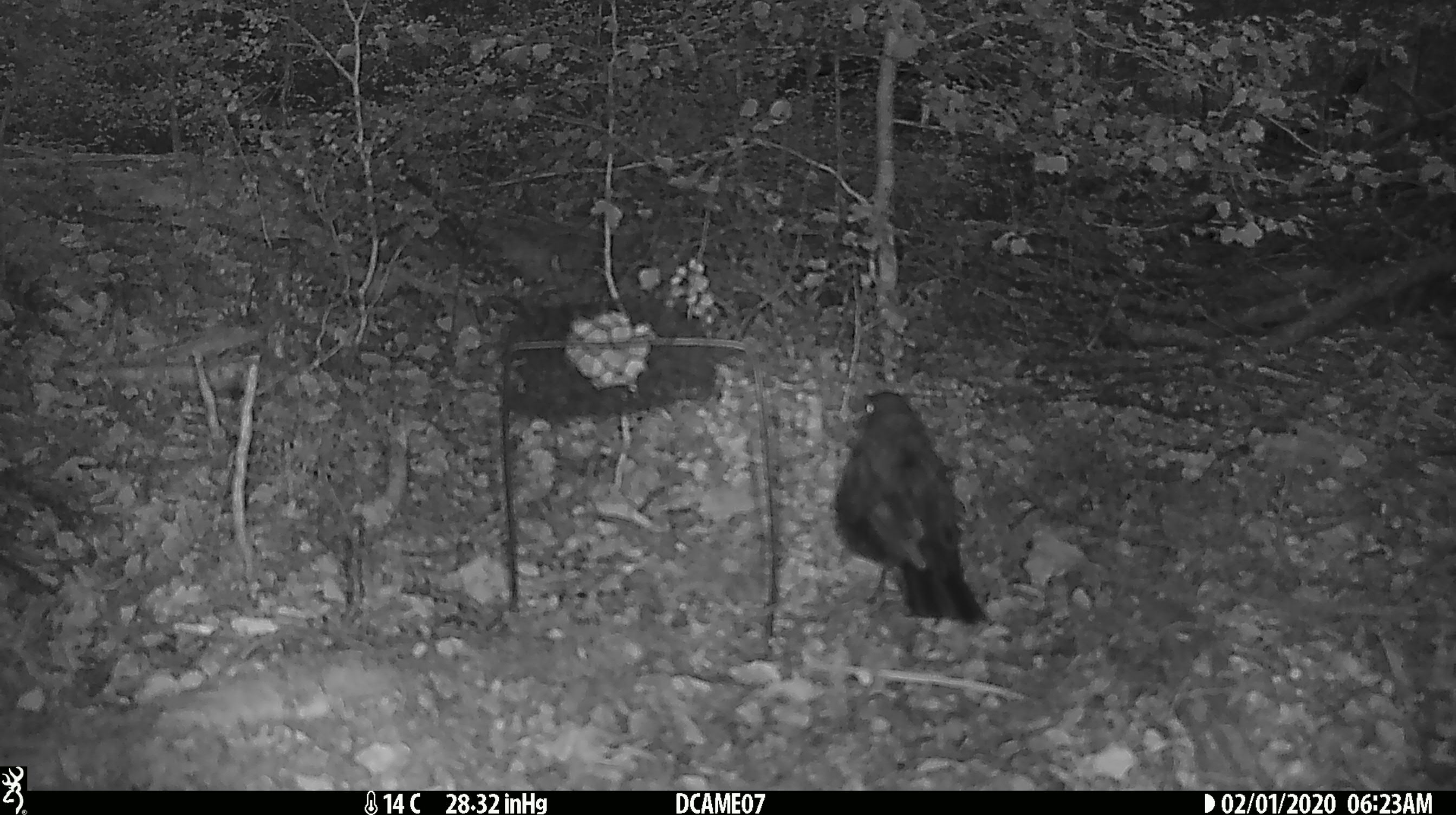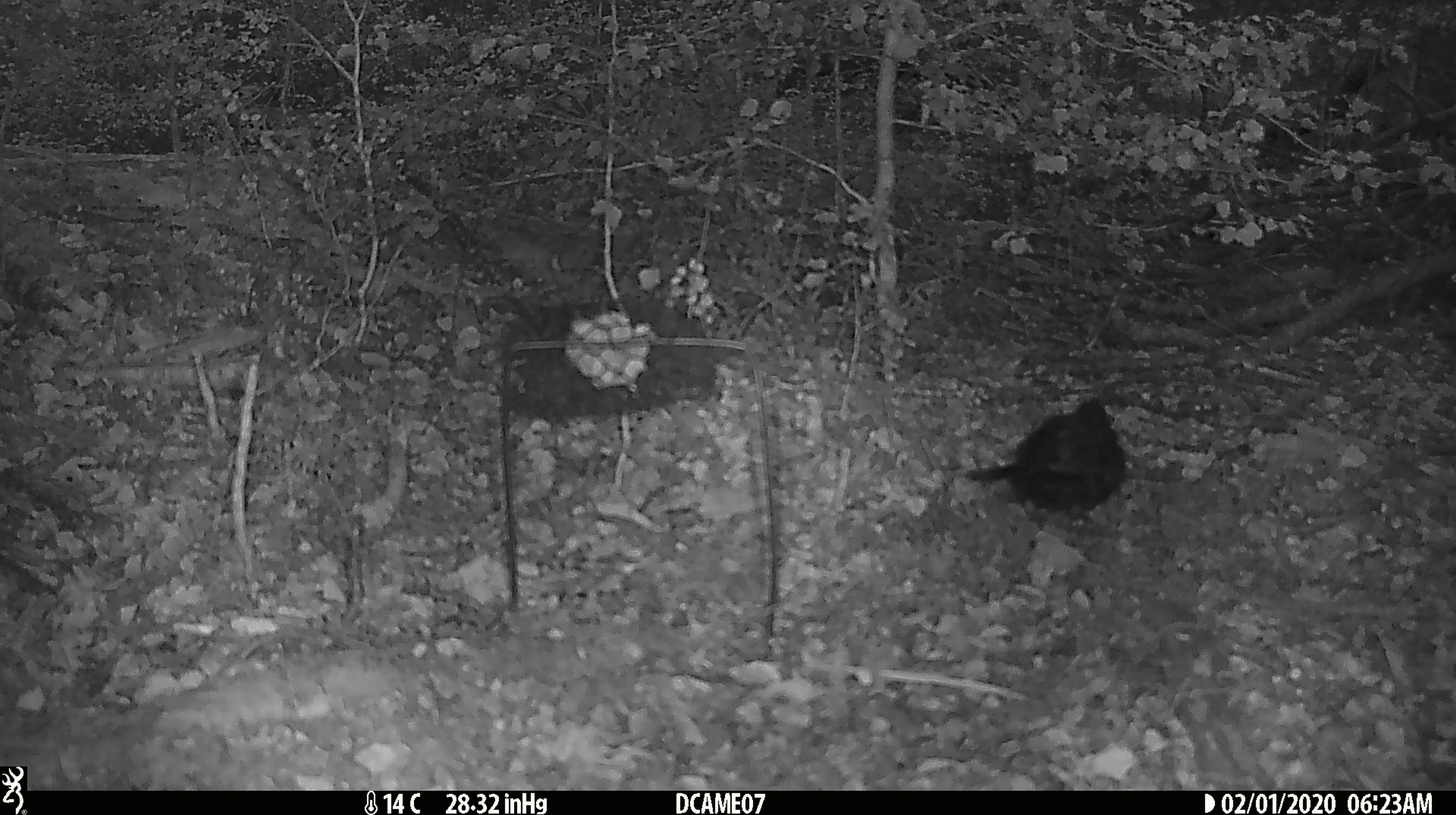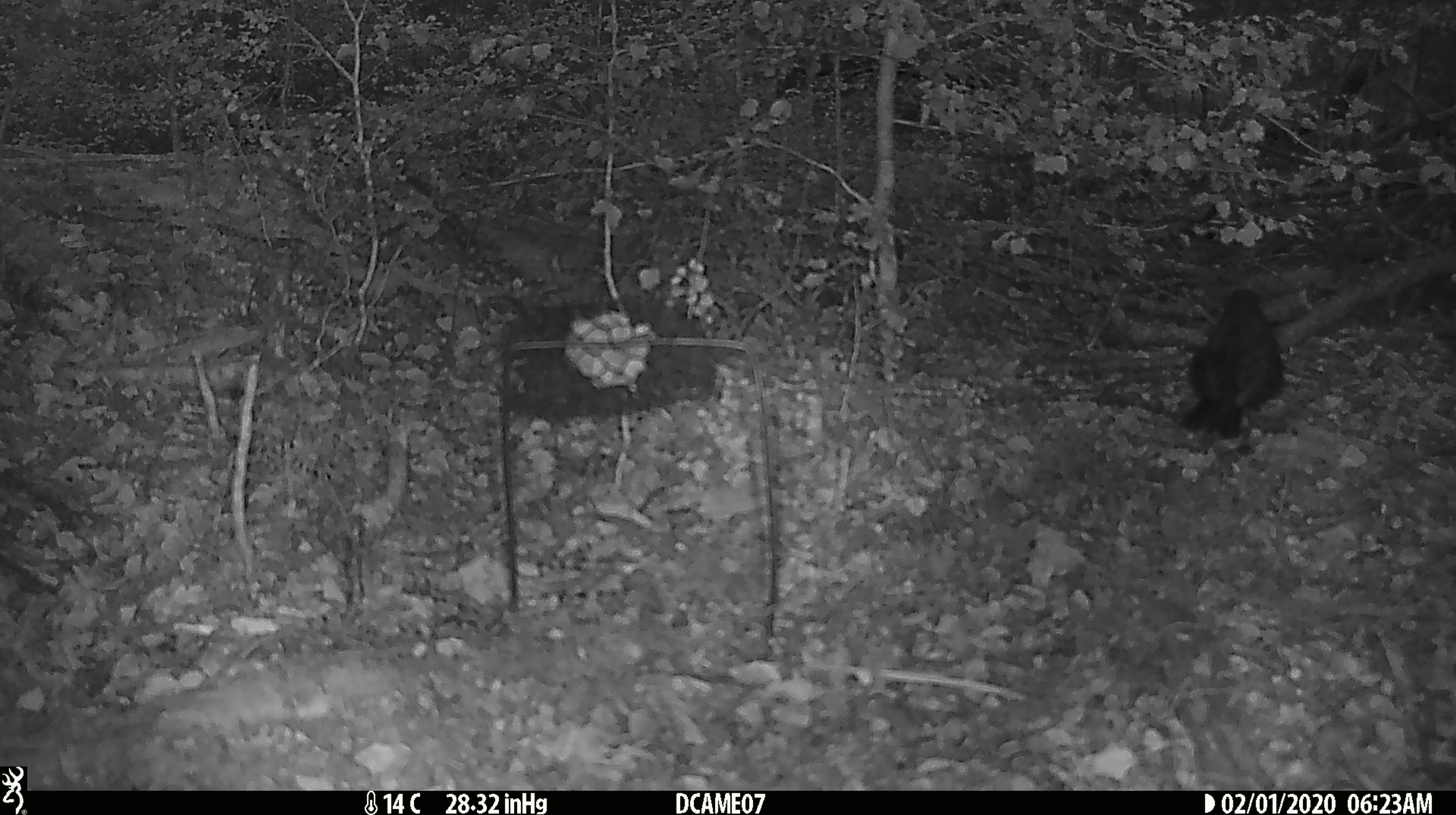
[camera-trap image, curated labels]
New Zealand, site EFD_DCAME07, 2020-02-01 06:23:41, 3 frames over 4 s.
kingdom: Animalia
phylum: Chordata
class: Aves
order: Passeriformes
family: Turdidae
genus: Turdus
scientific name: Turdus merula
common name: eurasian blackbird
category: blackbird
Blackbird (eurasian blackbird) (Turdus merula).